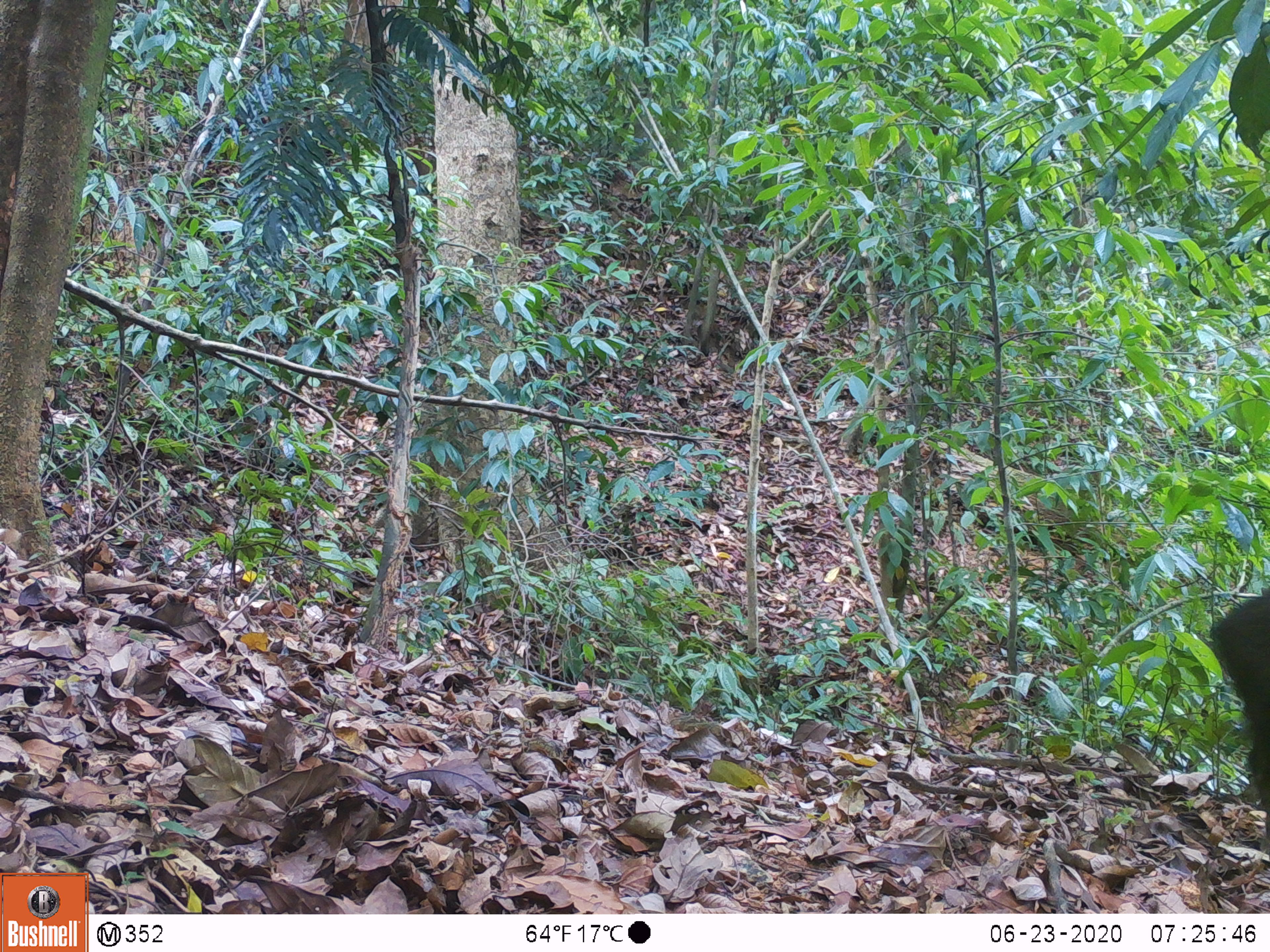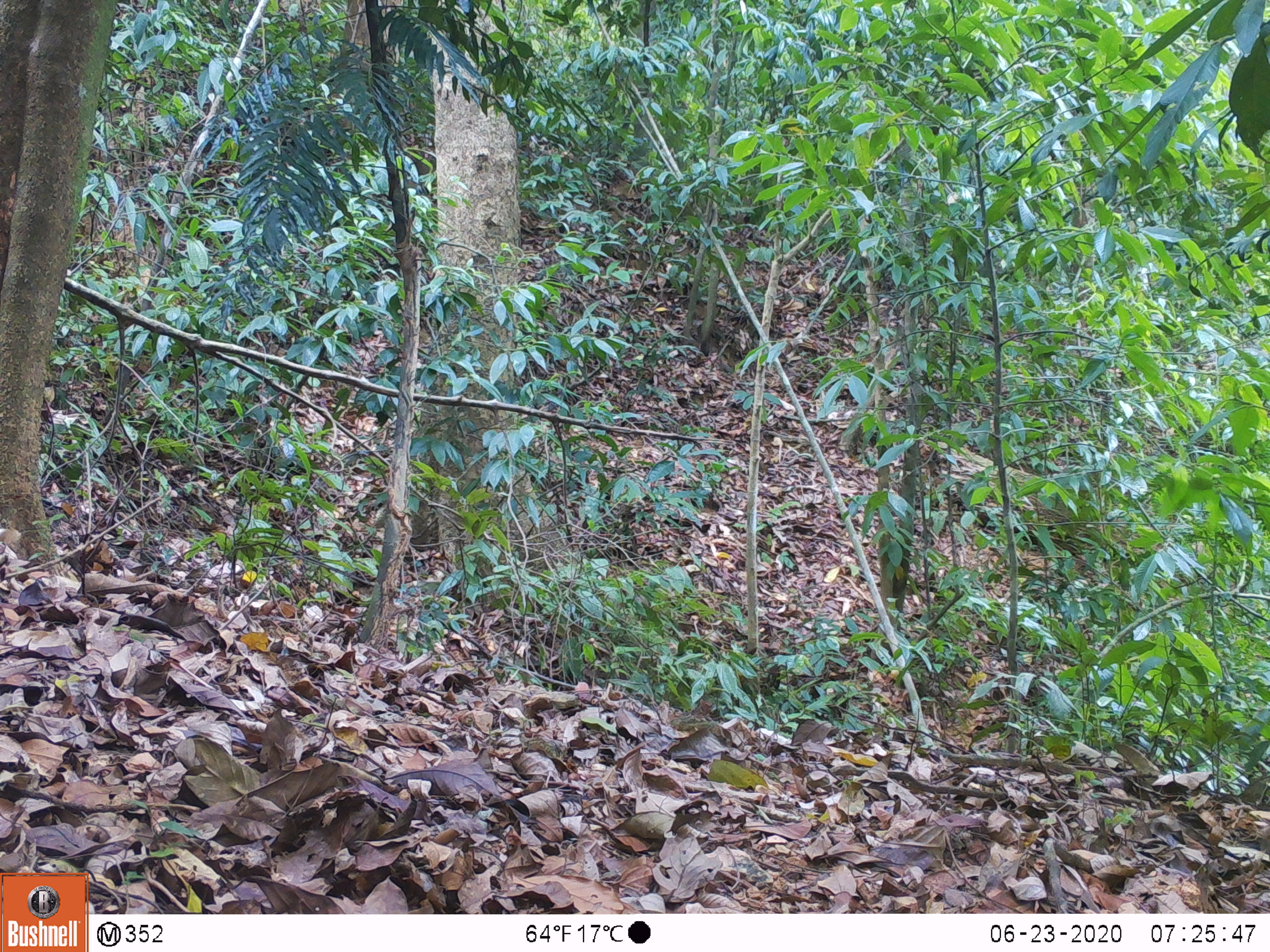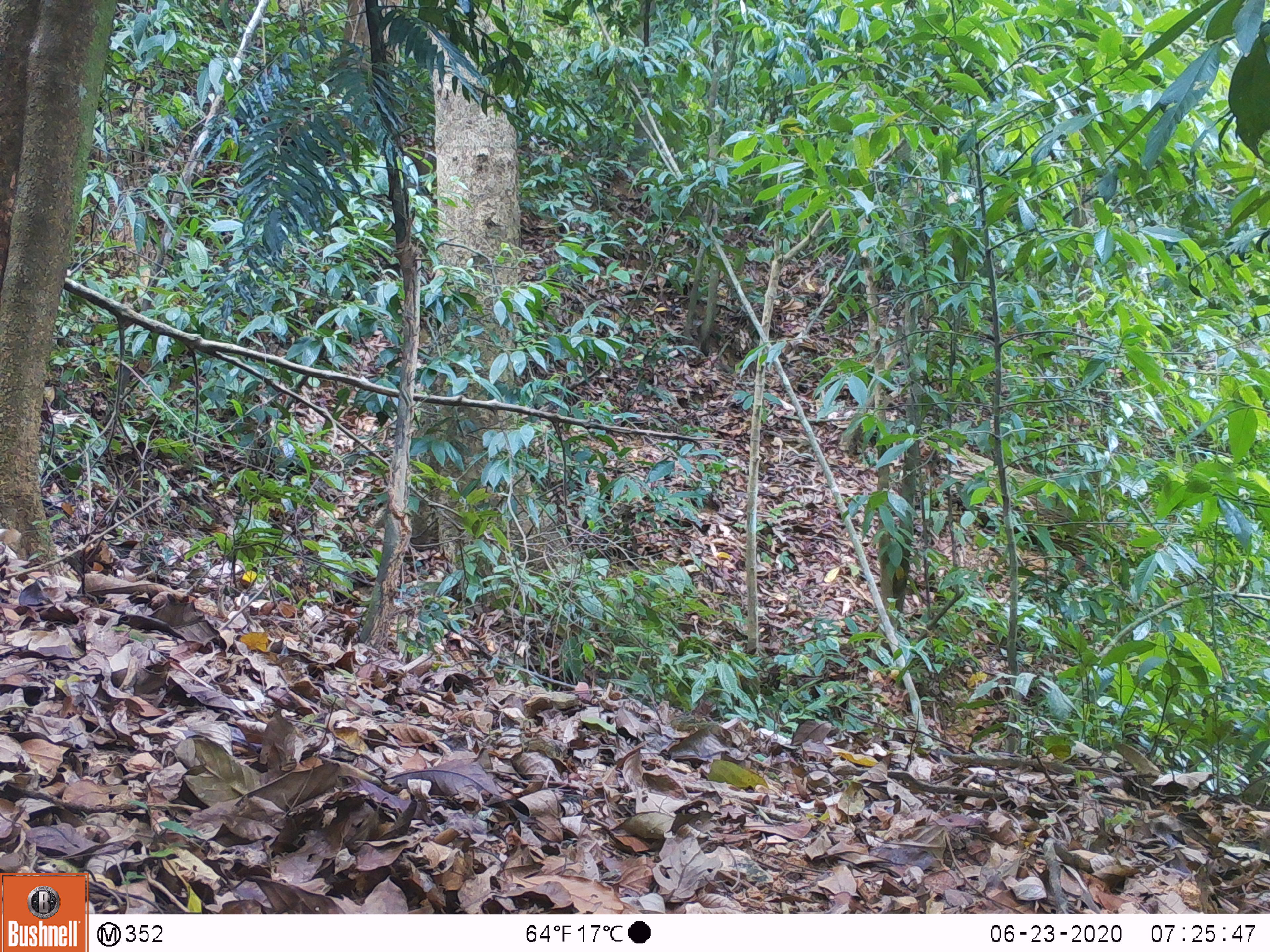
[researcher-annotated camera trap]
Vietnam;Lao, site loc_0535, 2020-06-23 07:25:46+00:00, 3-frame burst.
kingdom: Animalia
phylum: Chordata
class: Mammalia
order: Artiodactyla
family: Suidae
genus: Sus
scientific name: Sus scrofa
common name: eurasian wild pig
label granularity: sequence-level